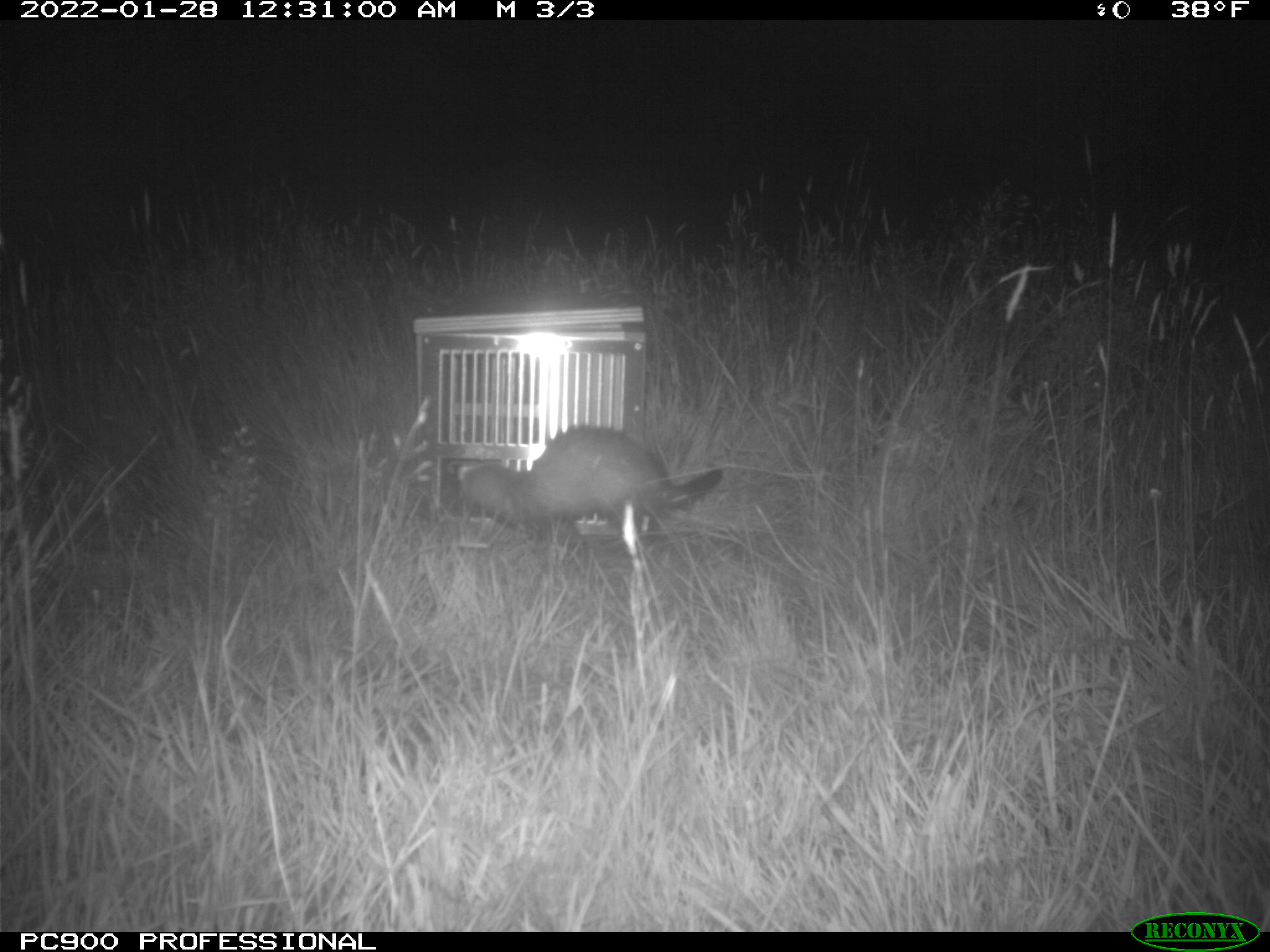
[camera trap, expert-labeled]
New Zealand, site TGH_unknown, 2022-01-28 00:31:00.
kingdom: Animalia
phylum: Chordata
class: Mammalia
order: Carnivora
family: Mustelidae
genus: Mustela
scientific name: Mustela furo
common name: ferret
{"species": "ferret (Mustela furo)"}